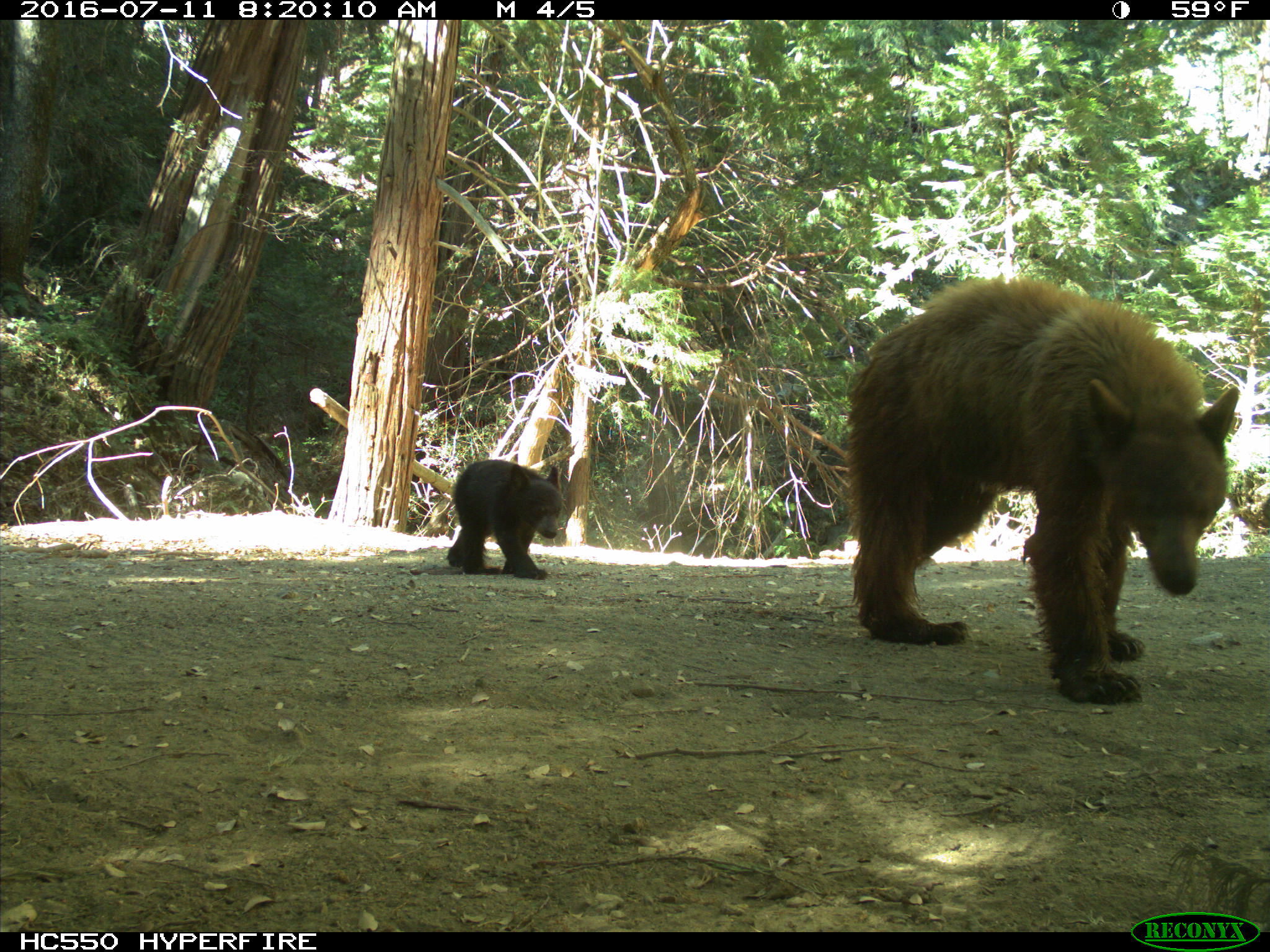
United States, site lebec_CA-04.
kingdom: Animalia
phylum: Chordata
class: Mammalia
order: Carnivora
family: Ursidae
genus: Ursus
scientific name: Ursus americanus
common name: american black bear